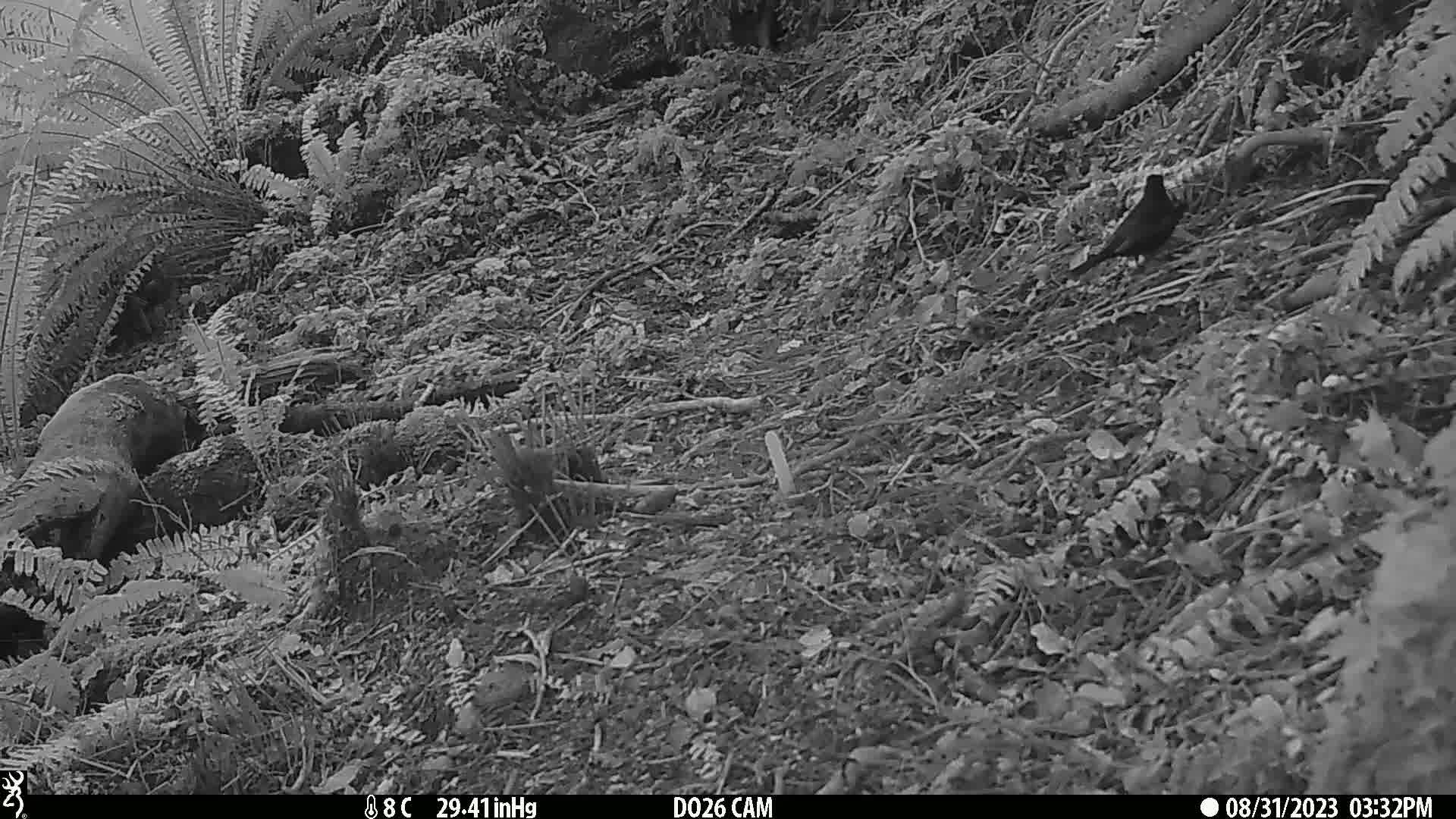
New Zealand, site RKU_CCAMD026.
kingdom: Animalia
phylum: Chordata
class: Aves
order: Passeriformes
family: Turdidae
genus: Turdus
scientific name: Turdus merula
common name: eurasian blackbird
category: blackbird